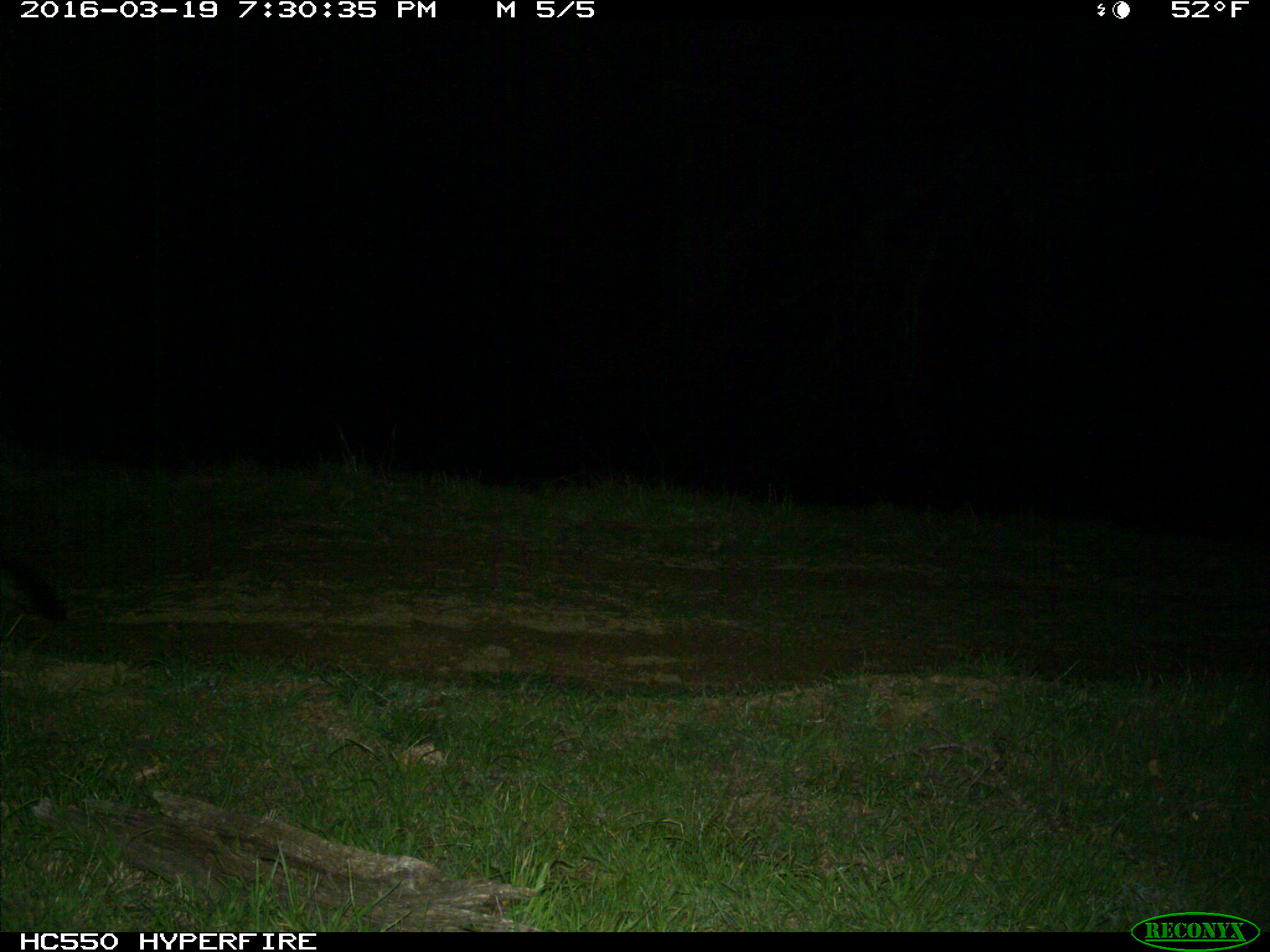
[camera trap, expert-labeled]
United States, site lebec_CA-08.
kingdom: Animalia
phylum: Chordata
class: Mammalia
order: Carnivora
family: Canidae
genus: Urocyon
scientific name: Urocyon cinereoargenteus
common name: gray fox